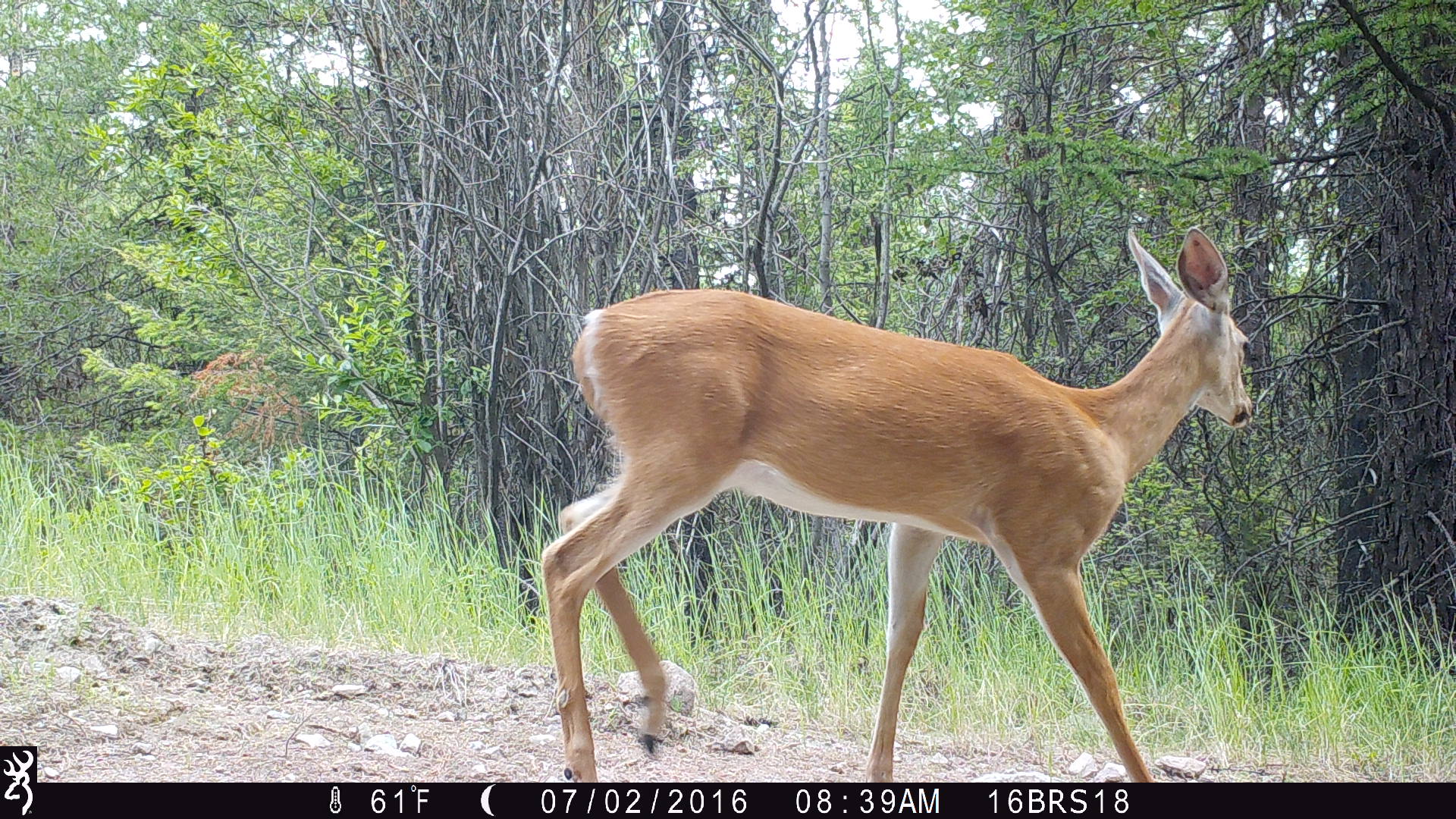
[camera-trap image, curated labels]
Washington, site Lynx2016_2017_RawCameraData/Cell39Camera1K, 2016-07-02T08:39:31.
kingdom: Animalia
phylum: Chordata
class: Mammalia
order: Artiodactyla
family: Cervidae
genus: Odocoileus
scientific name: Odocoileus virginianus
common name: white-tailed deer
Odocoileus virginianus (white-tailed deer). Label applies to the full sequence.